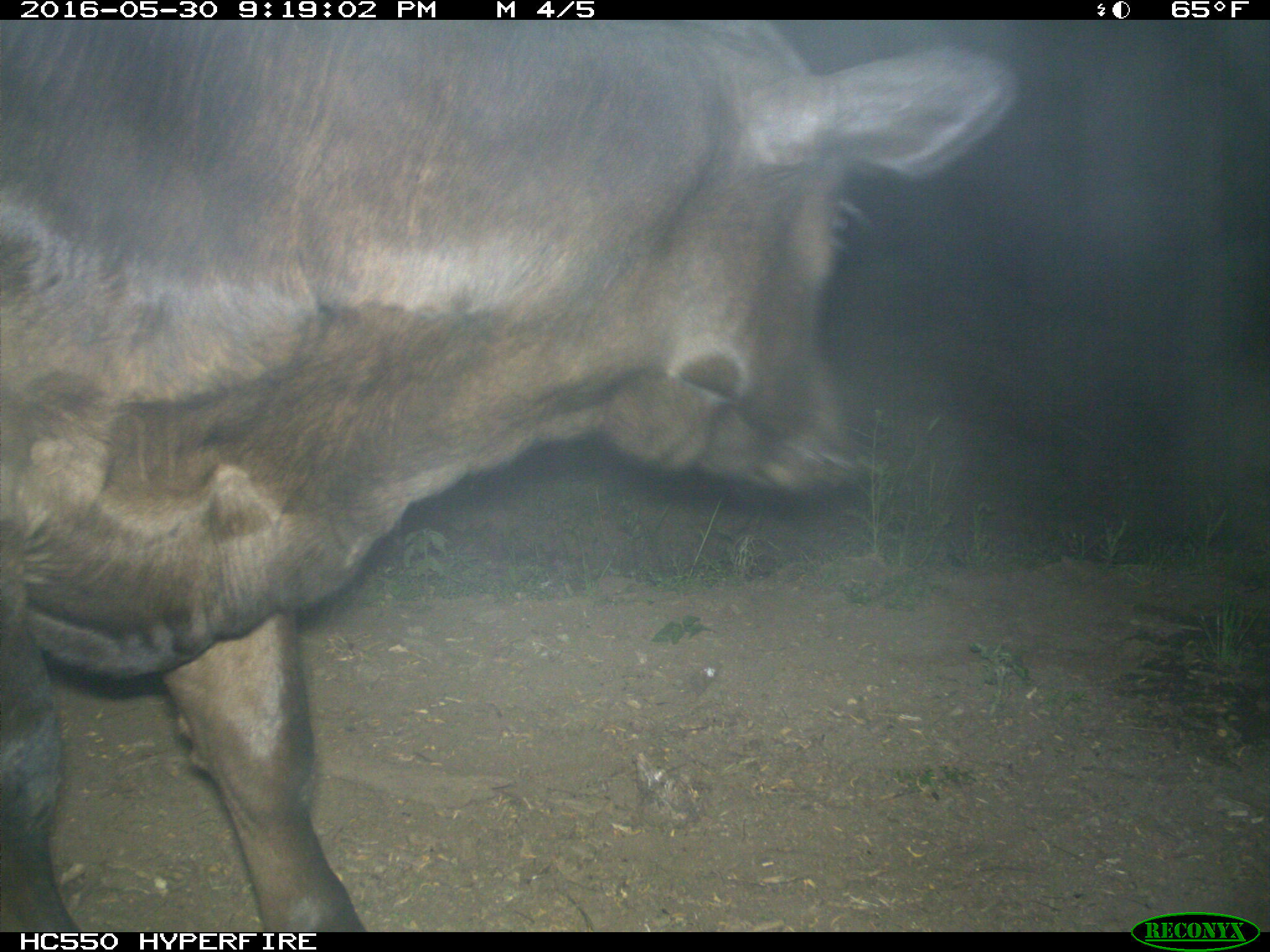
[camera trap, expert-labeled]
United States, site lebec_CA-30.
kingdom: Animalia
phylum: Chordata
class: Mammalia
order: Artiodactyla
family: Bovidae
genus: Bos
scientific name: Bos taurus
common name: domestic cow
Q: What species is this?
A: Bos taurus (domestic cow).